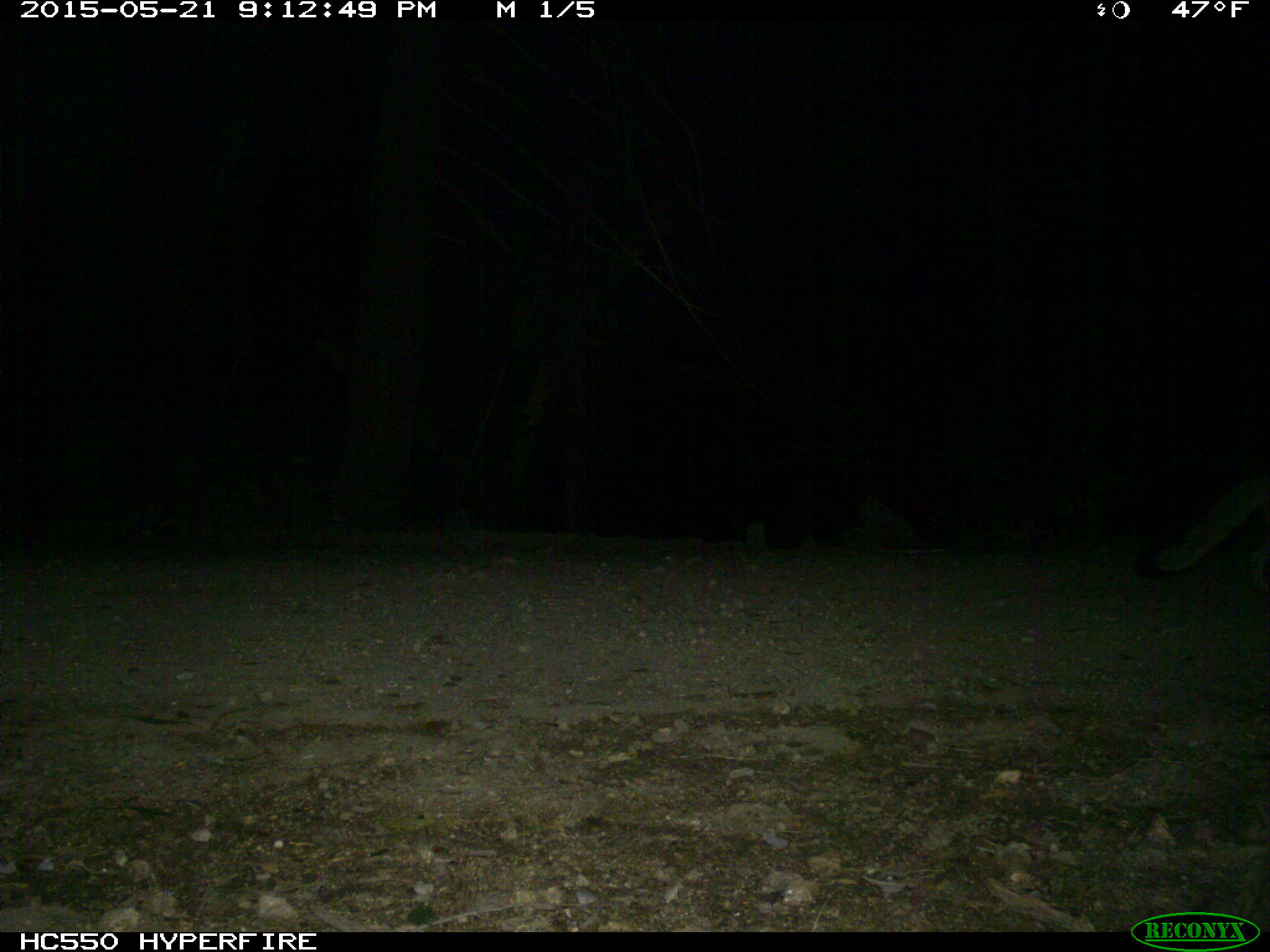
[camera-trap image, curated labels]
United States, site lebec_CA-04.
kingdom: Animalia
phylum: Chordata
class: Mammalia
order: Carnivora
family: Canidae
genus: Urocyon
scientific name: Urocyon cinereoargenteus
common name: gray fox